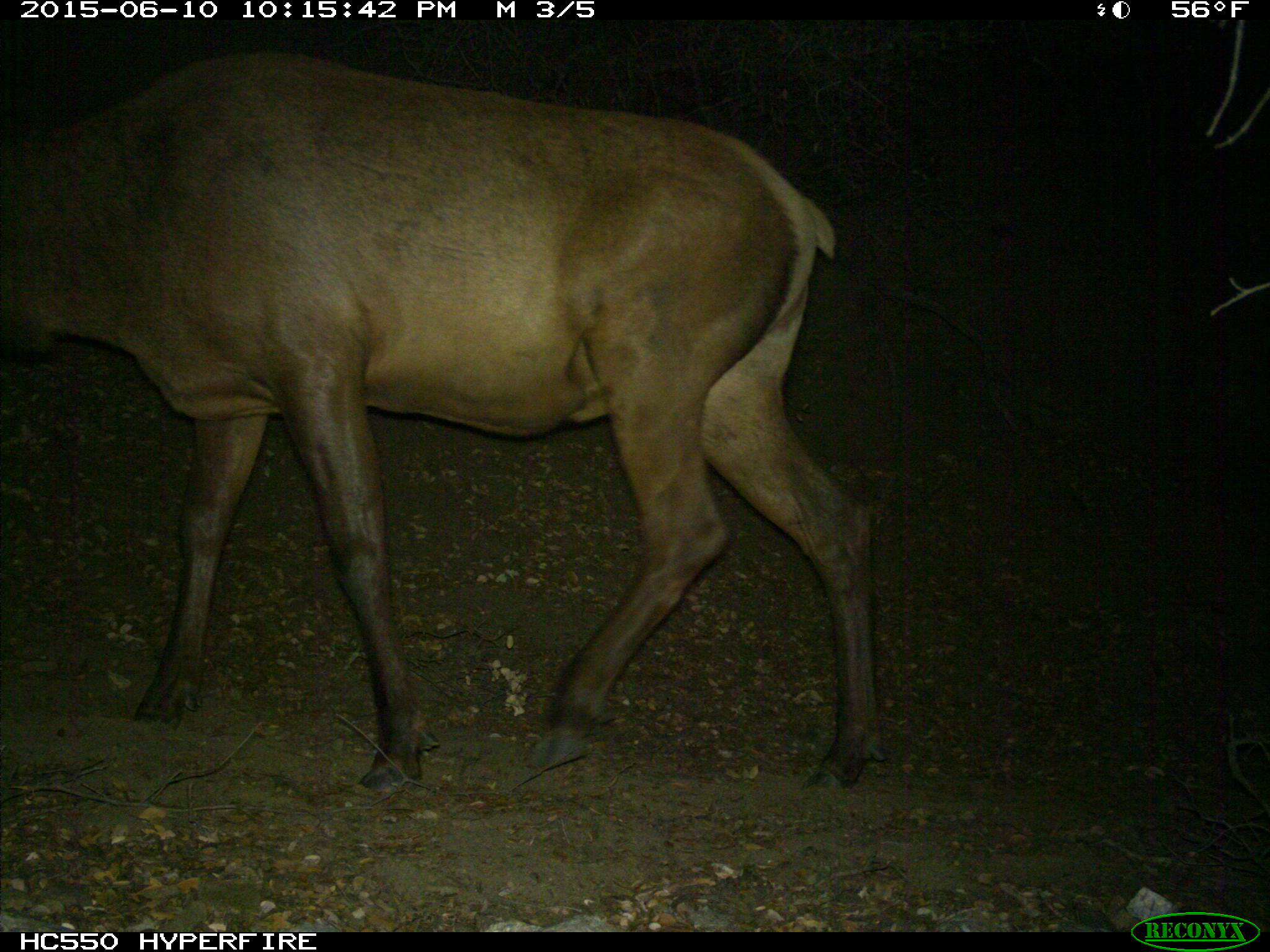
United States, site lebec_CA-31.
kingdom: Animalia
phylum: Chordata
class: Mammalia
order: Artiodactyla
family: Cervidae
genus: Cervus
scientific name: Cervus canadensis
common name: elk